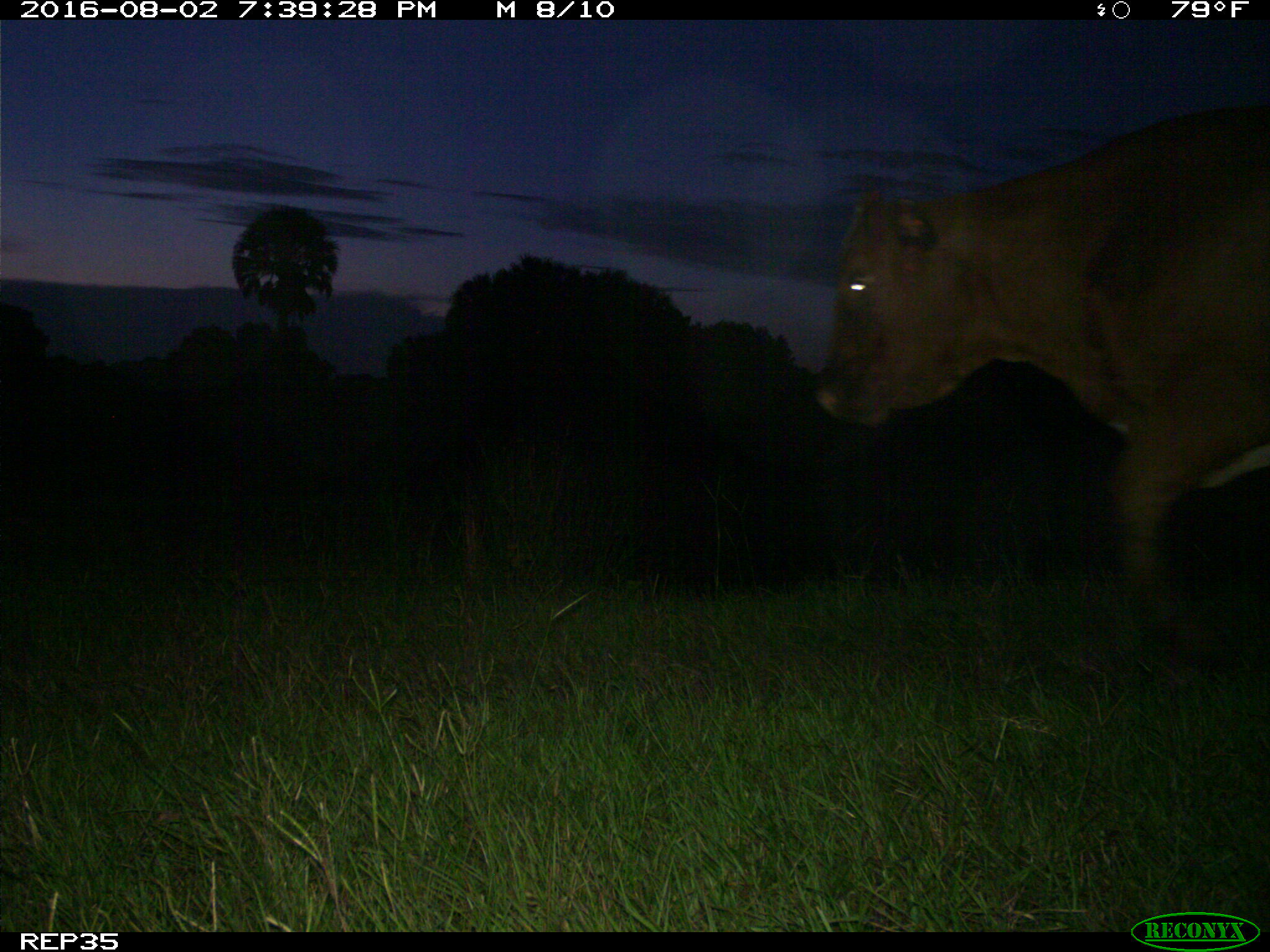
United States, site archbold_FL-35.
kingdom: Animalia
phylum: Chordata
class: Mammalia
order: Artiodactyla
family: Bovidae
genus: Bos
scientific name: Bos taurus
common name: domestic cow